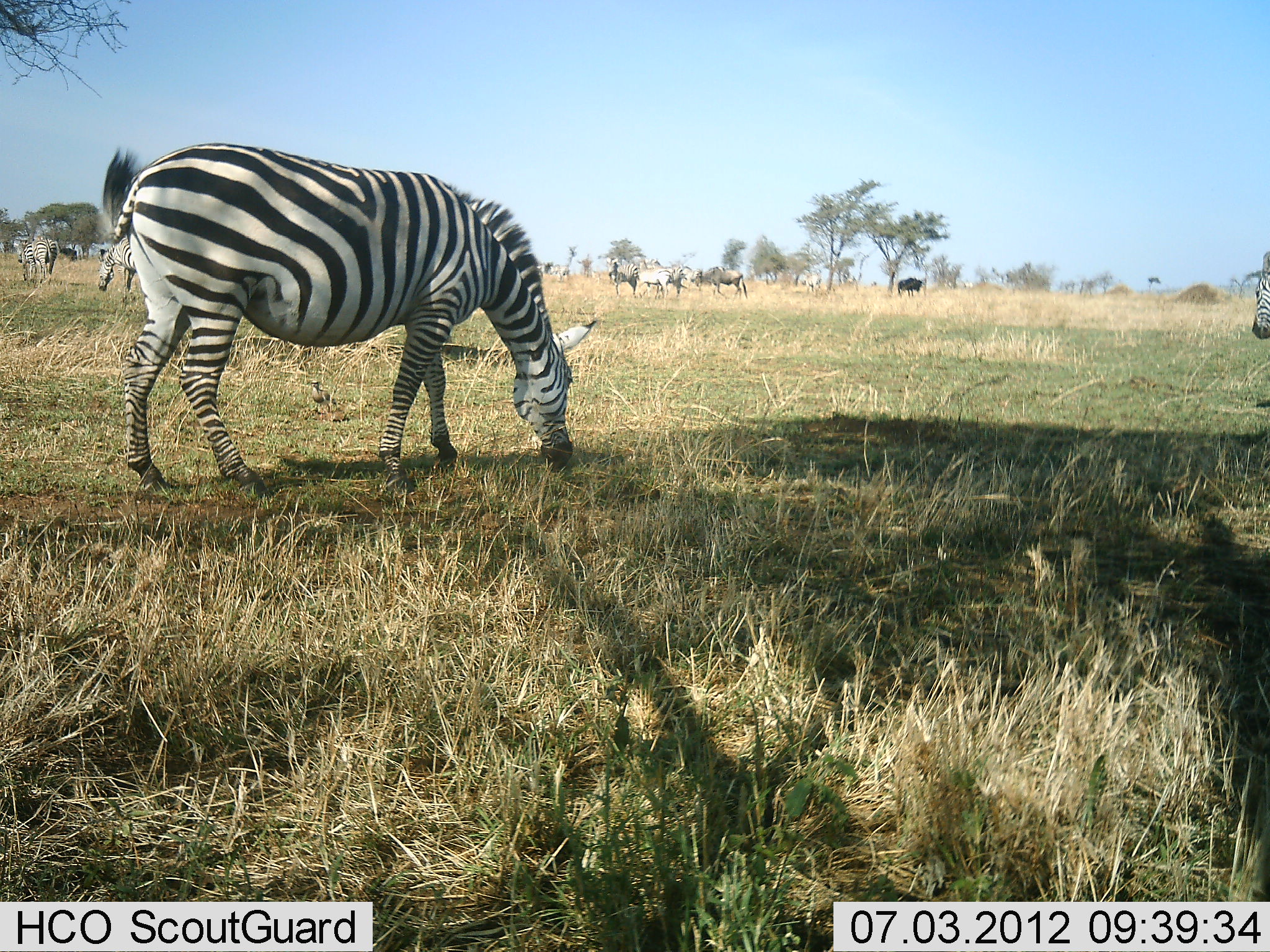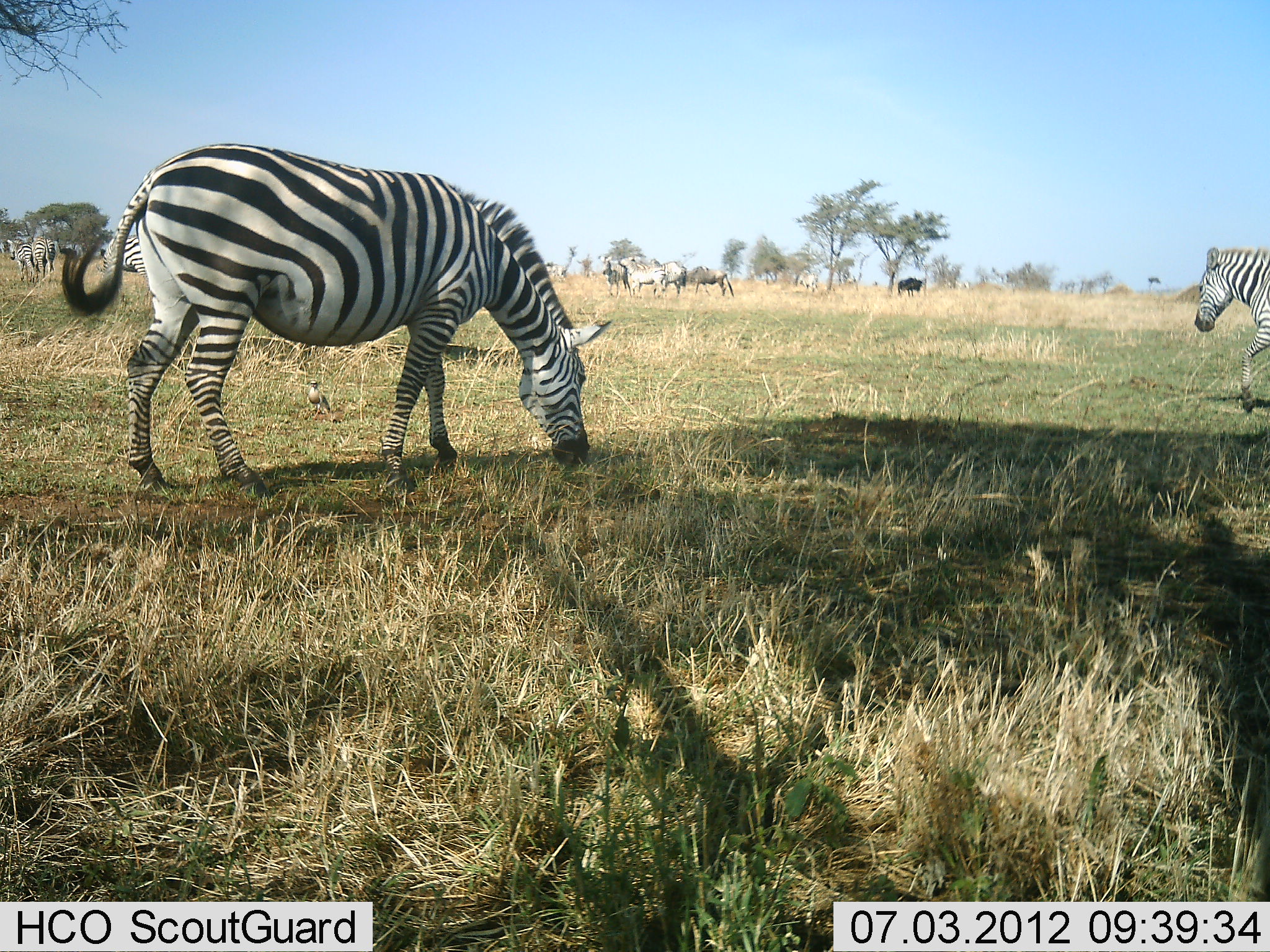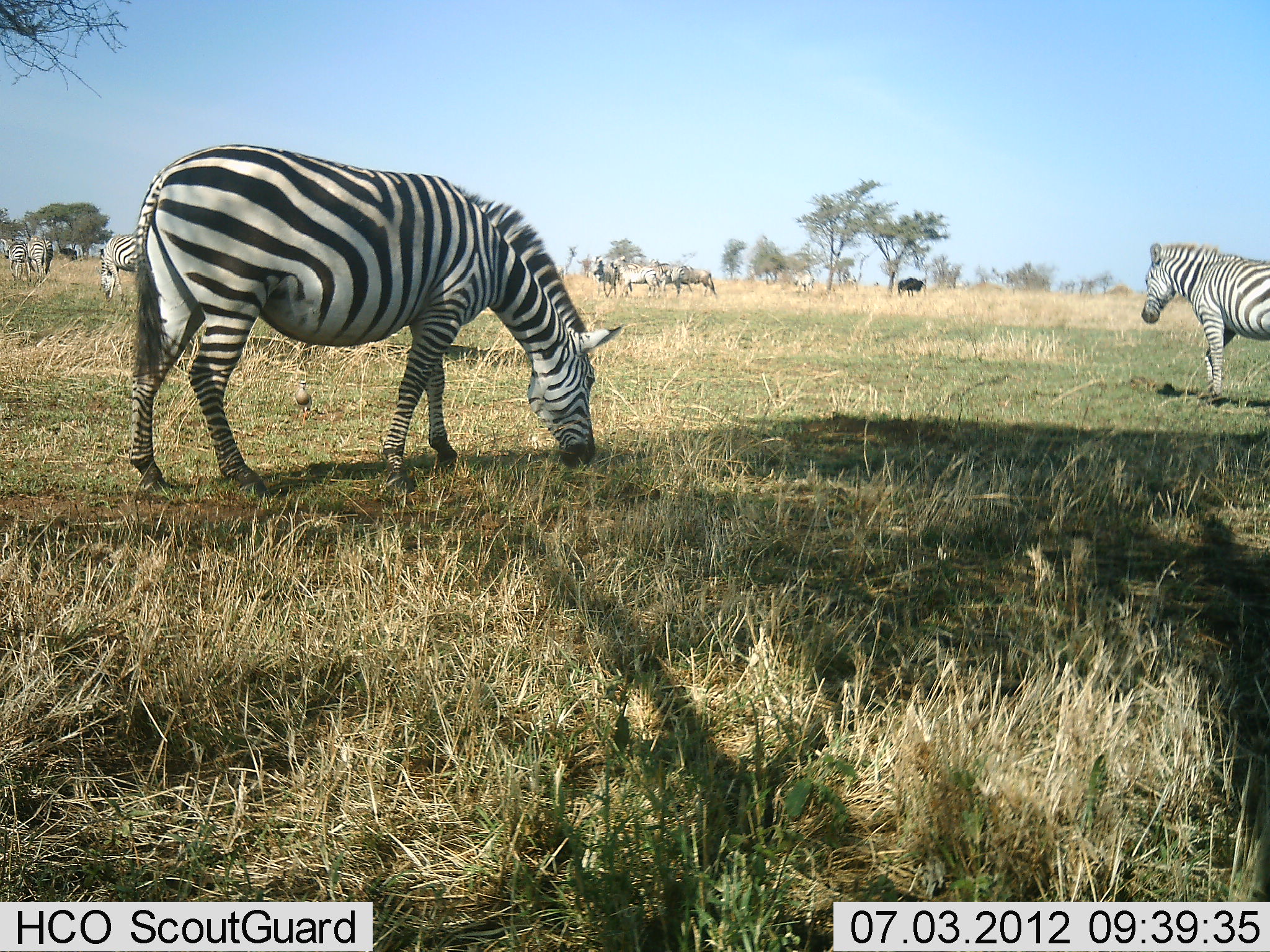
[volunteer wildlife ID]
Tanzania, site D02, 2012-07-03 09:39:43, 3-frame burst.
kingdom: Animalia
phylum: Chordata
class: Mammalia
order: Artiodactyla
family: Bovidae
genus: Connochaetes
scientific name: Connochaetes taurinus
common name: blue wildebeest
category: wildebeest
Wildebeest (blue wildebeest) (Connochaetes taurinus), count 4. Behavior (volunteer vote fractions): standing 62%, resting 0%, moving 19%, interacting 6%. Young present (vote fraction): 0%. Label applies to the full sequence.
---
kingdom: Animalia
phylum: Chordata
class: Mammalia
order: Perissodactyla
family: Equidae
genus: Equus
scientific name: Equus quagga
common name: plains zebra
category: zebra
Zebra (plains zebra) (Equus quagga), count 5. Behavior (volunteer vote fractions): standing 43%, resting 4%, moving 57%, interacting 4%. Young present (vote fraction): 4%. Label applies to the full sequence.